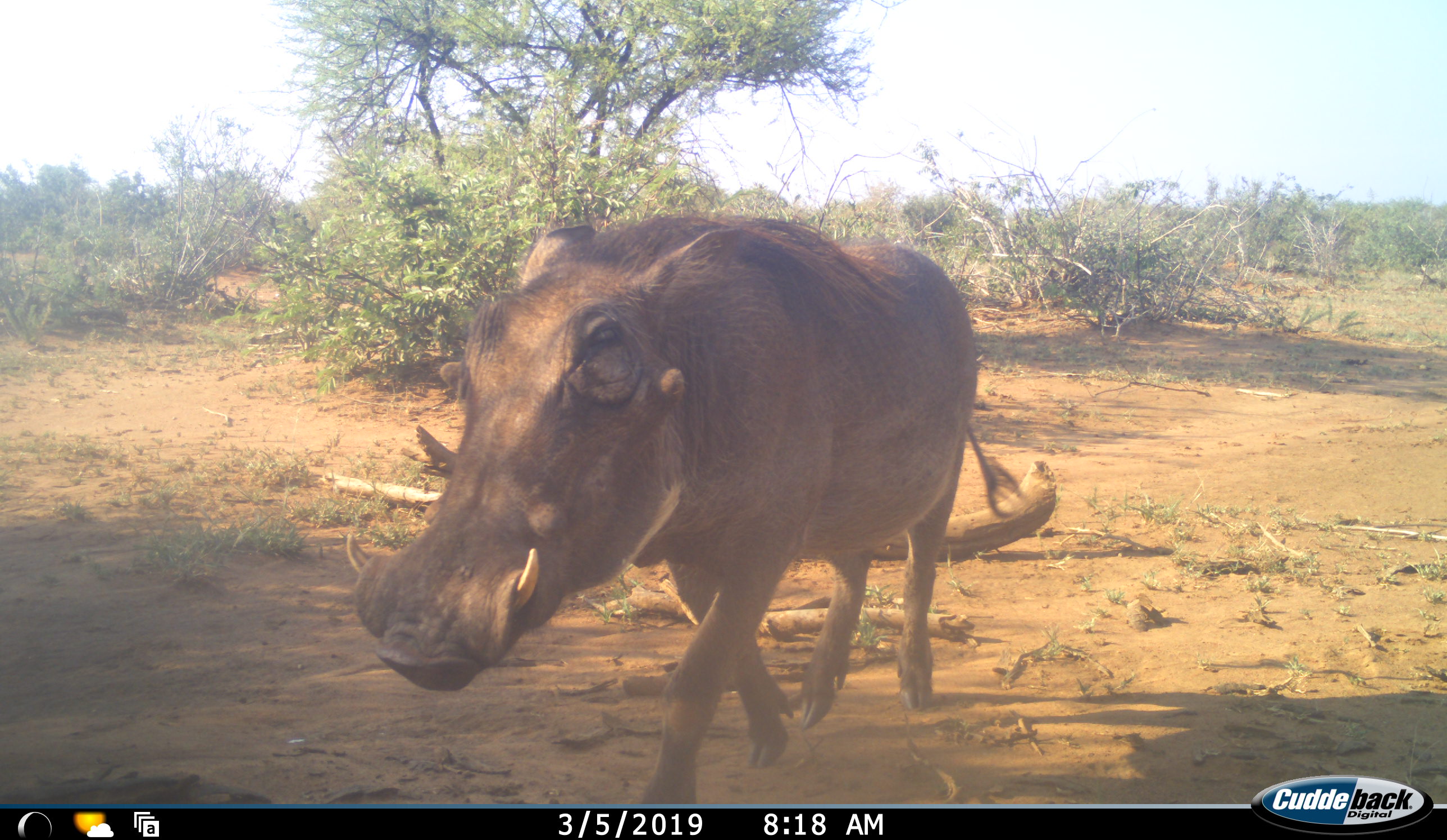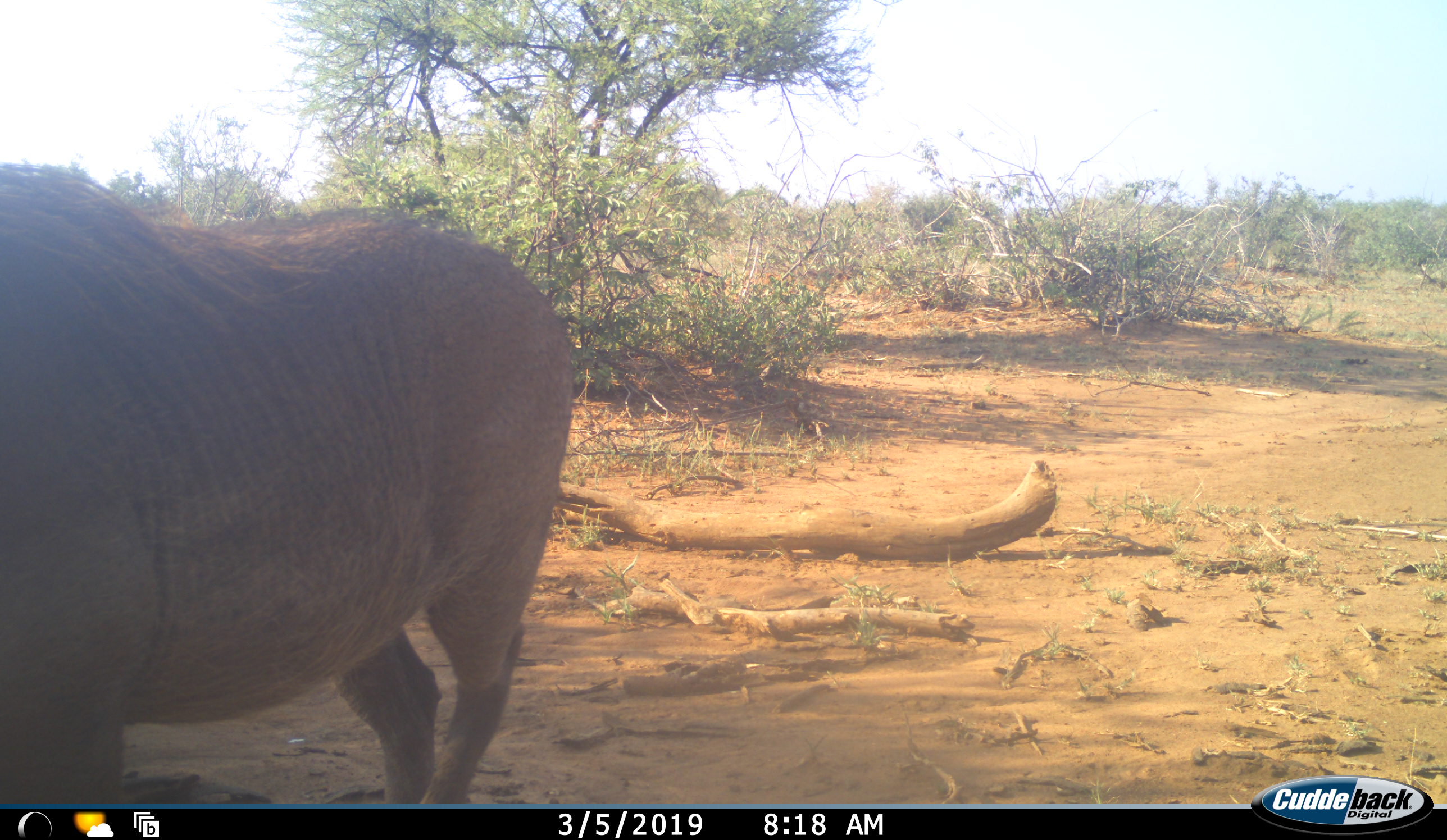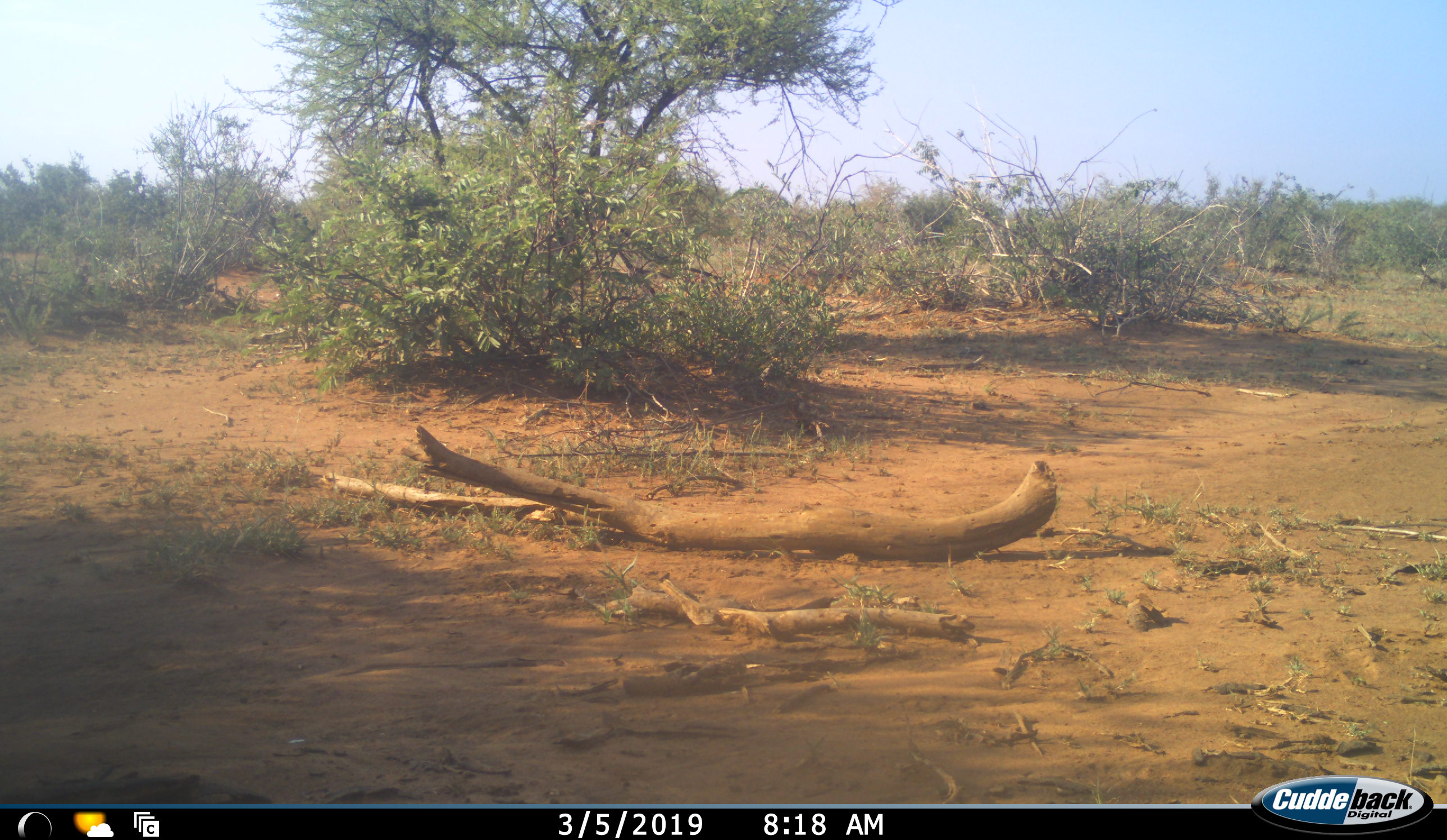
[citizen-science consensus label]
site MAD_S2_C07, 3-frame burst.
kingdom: Animalia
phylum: Chordata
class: Mammalia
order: Artiodactyla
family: Suidae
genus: Phacochoerus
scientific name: Phacochoerus africanus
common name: warthog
Warthog (Phacochoerus africanus), count 1. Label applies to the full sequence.